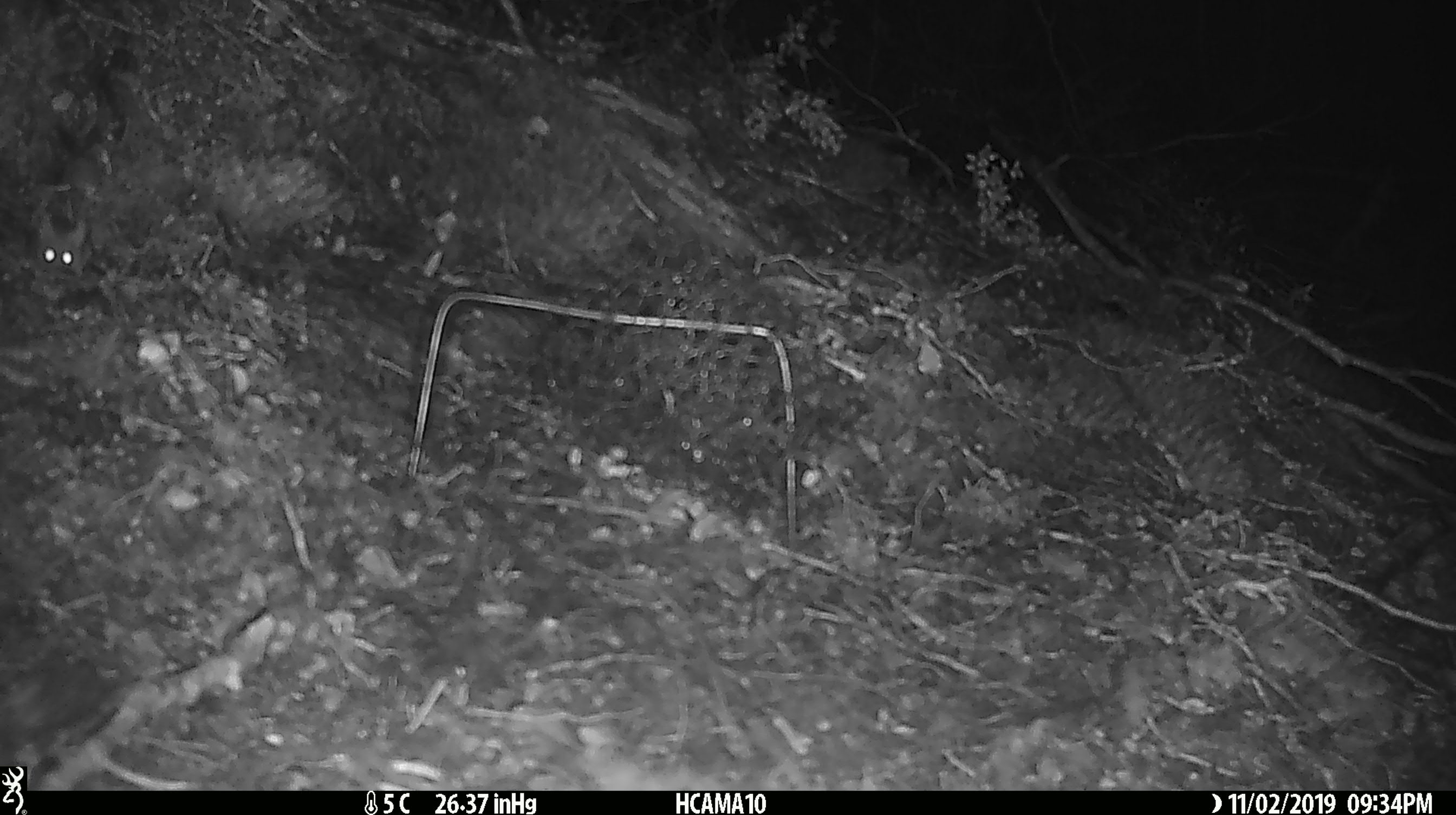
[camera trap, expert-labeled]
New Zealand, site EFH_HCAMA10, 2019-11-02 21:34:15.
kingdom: Animalia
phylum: Chordata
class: Mammalia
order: Rodentia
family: Muridae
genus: Mus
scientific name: Mus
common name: mouse